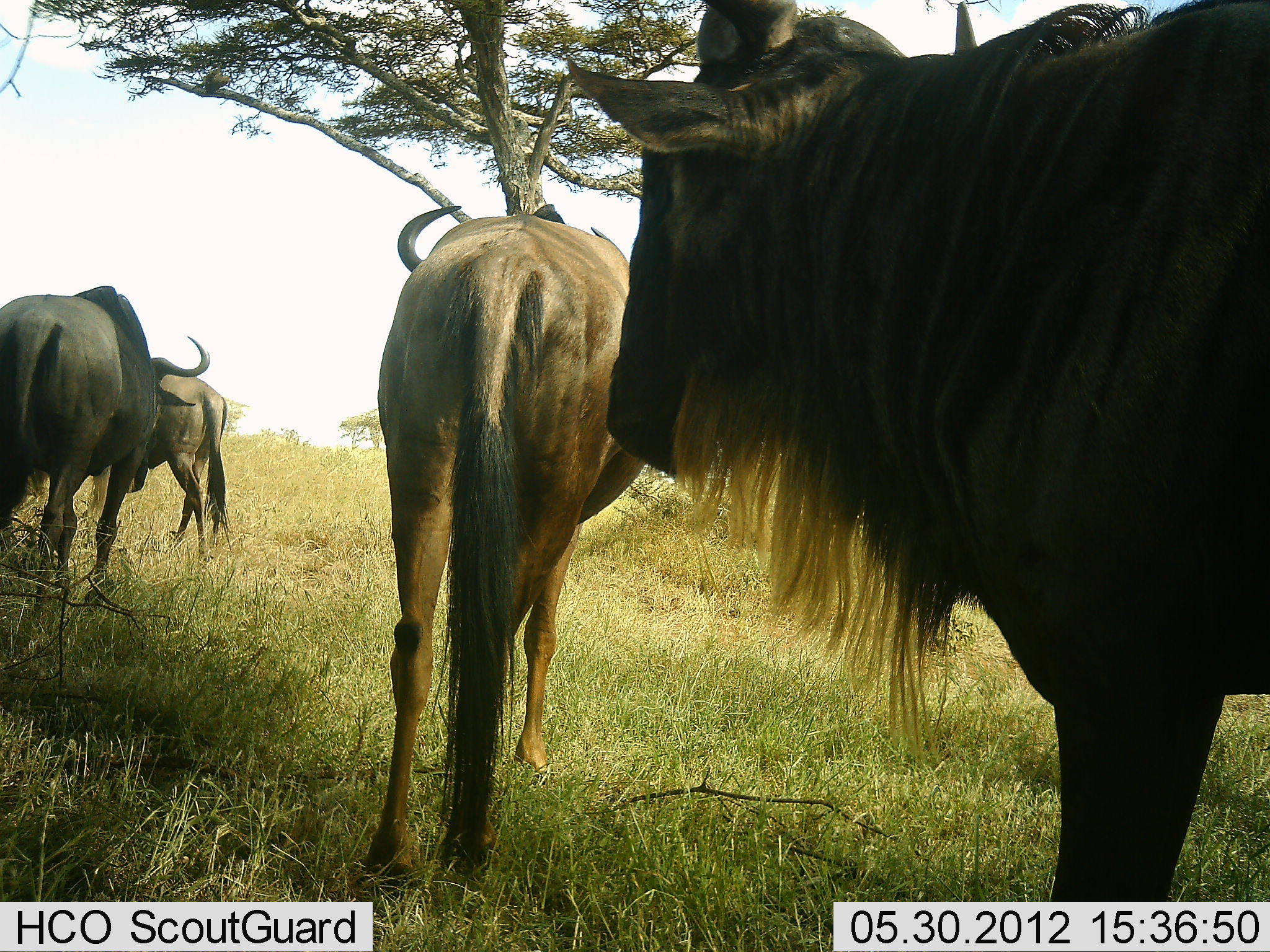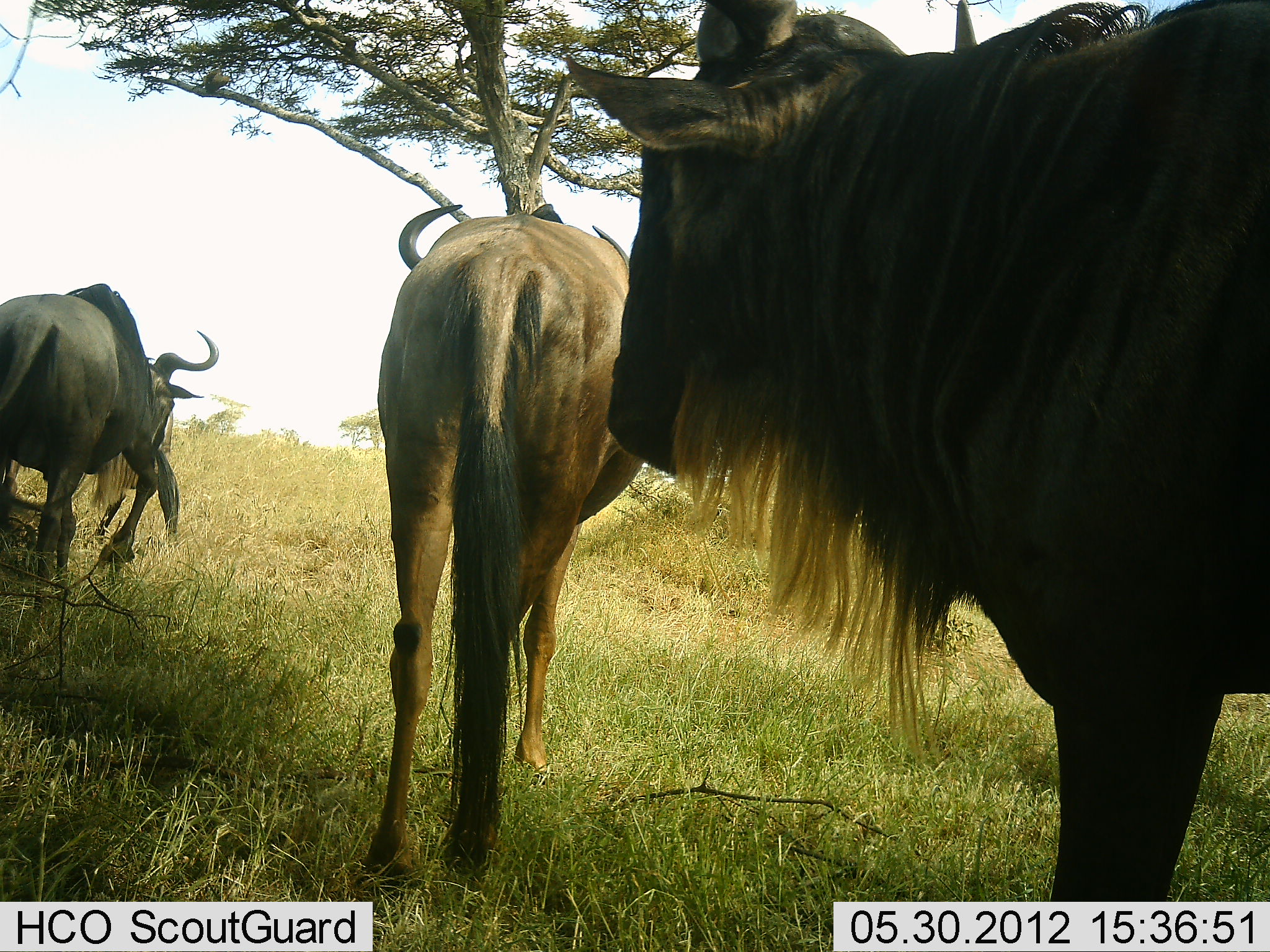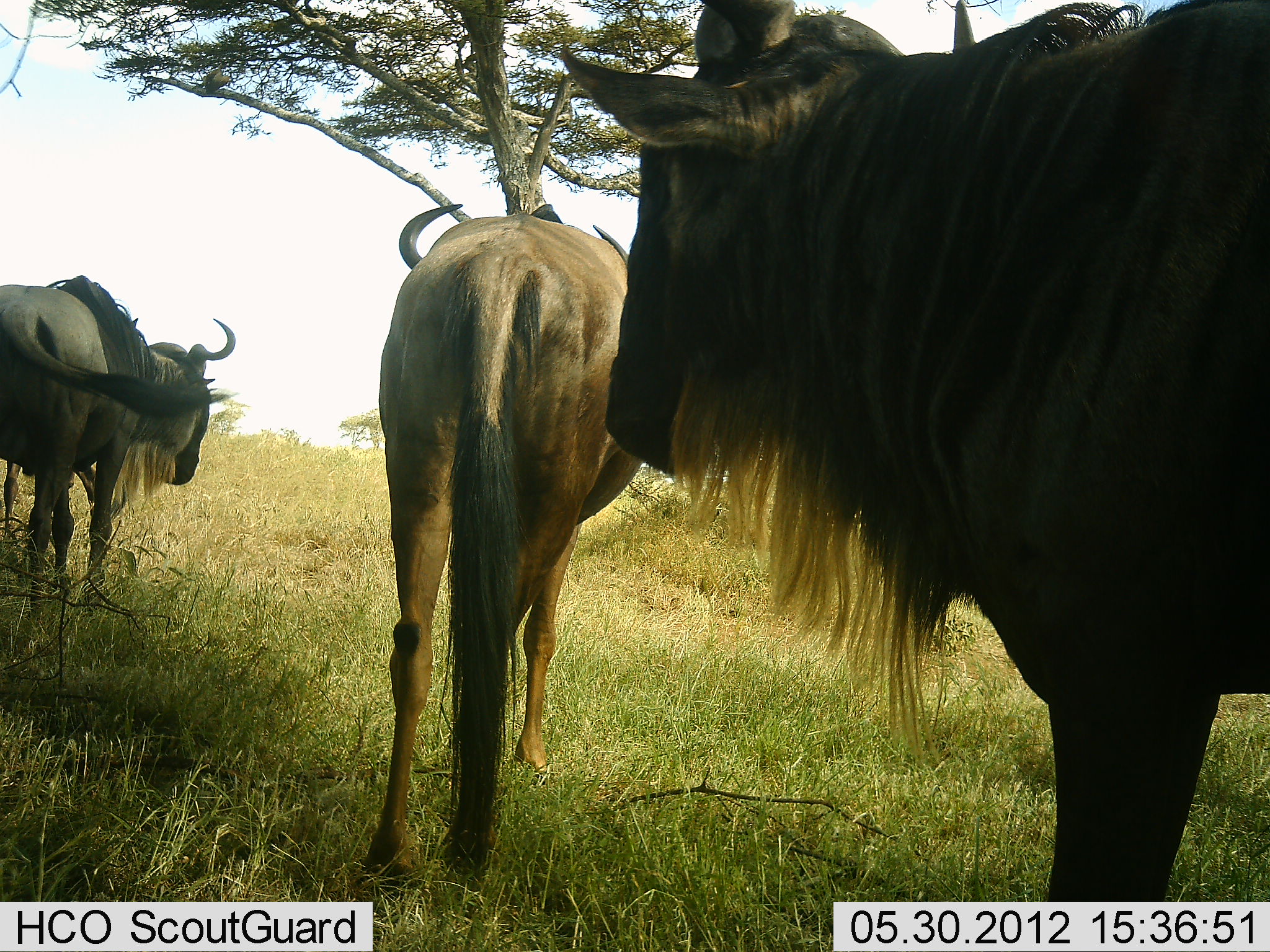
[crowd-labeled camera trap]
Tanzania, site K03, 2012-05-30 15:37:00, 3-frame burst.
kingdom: Animalia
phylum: Chordata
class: Mammalia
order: Artiodactyla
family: Bovidae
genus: Connochaetes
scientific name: Connochaetes taurinus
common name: blue wildebeest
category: wildebeest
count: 4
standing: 73%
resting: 9%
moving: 73%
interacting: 9%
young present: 0%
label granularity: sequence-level